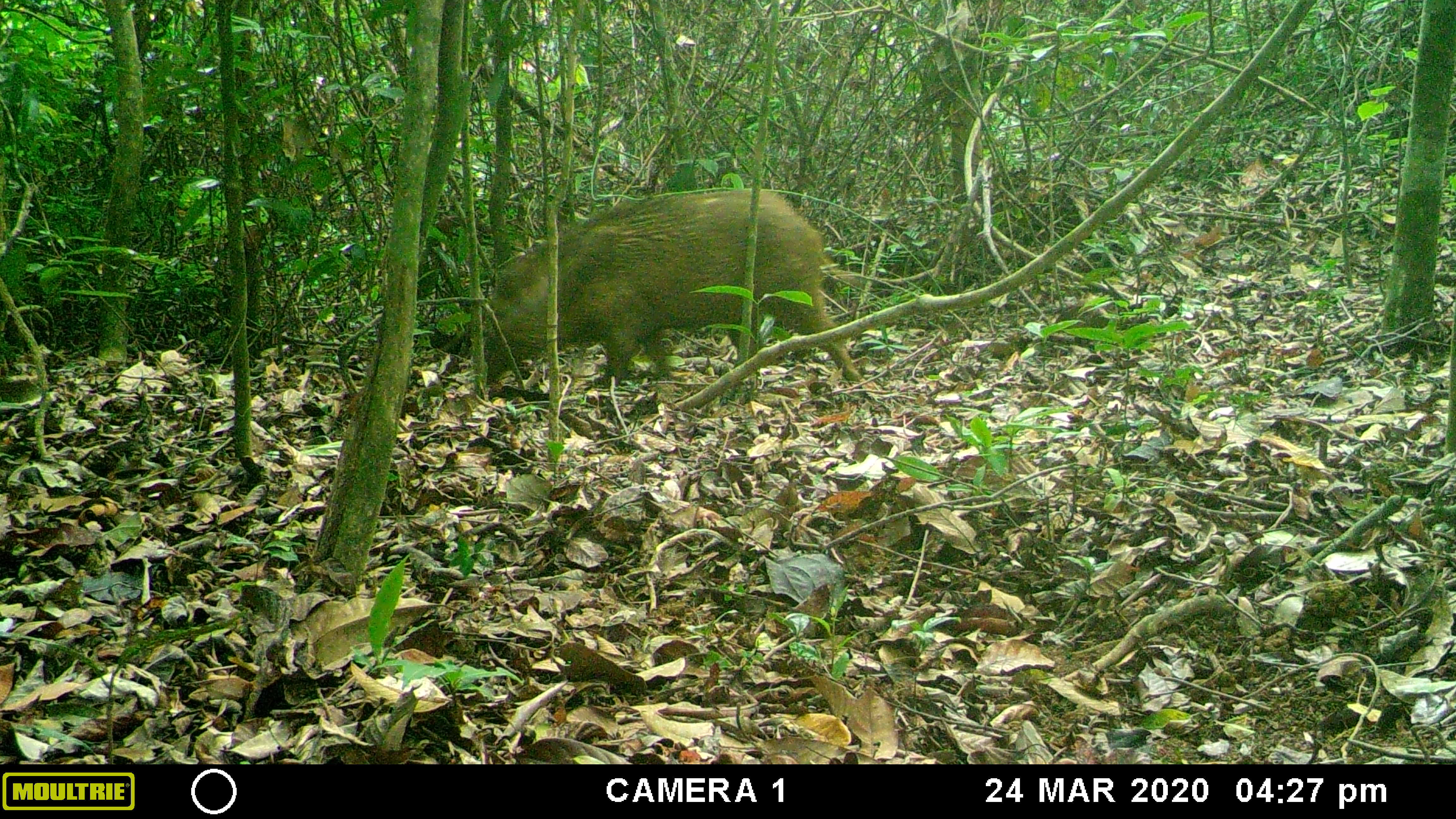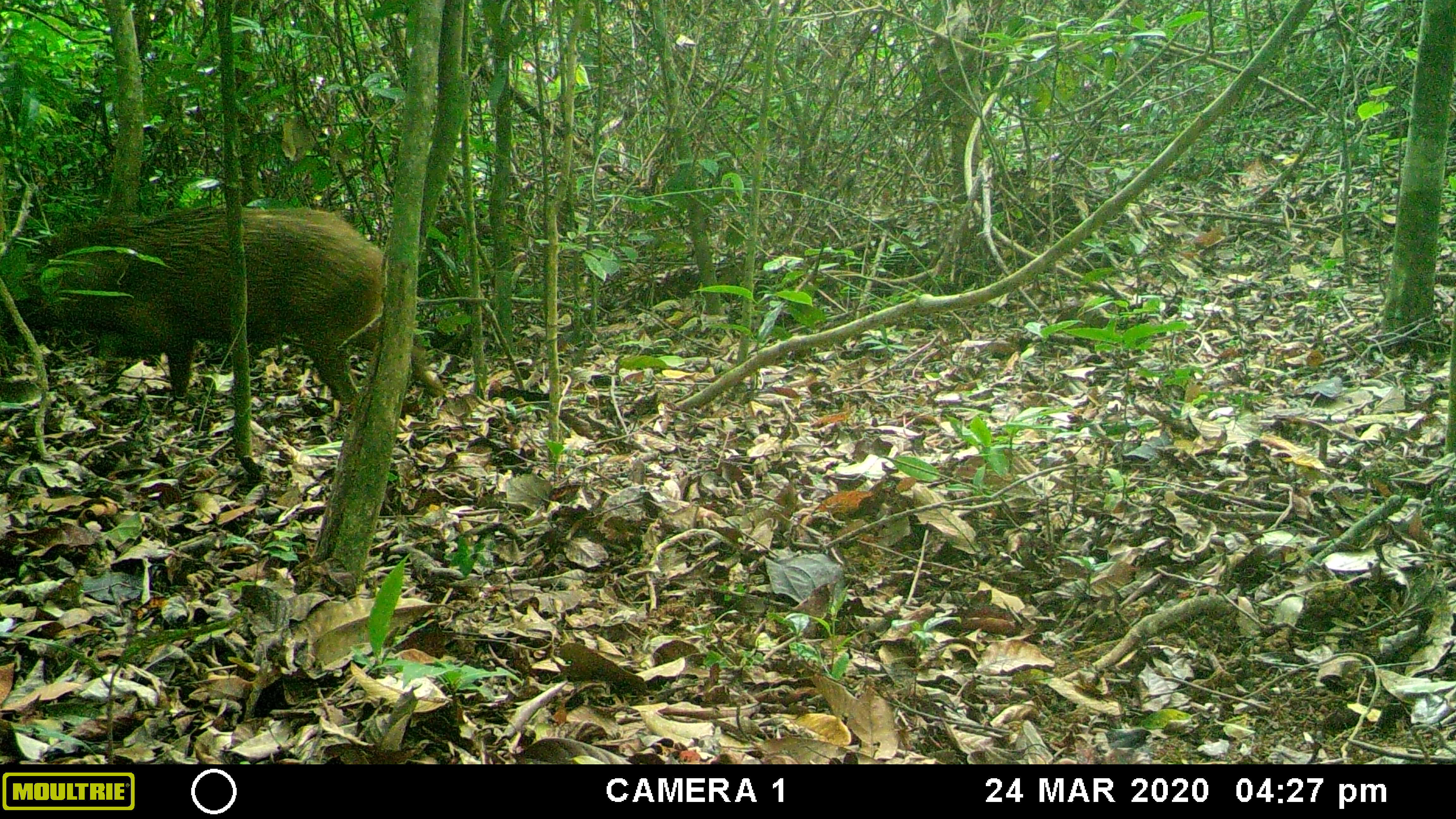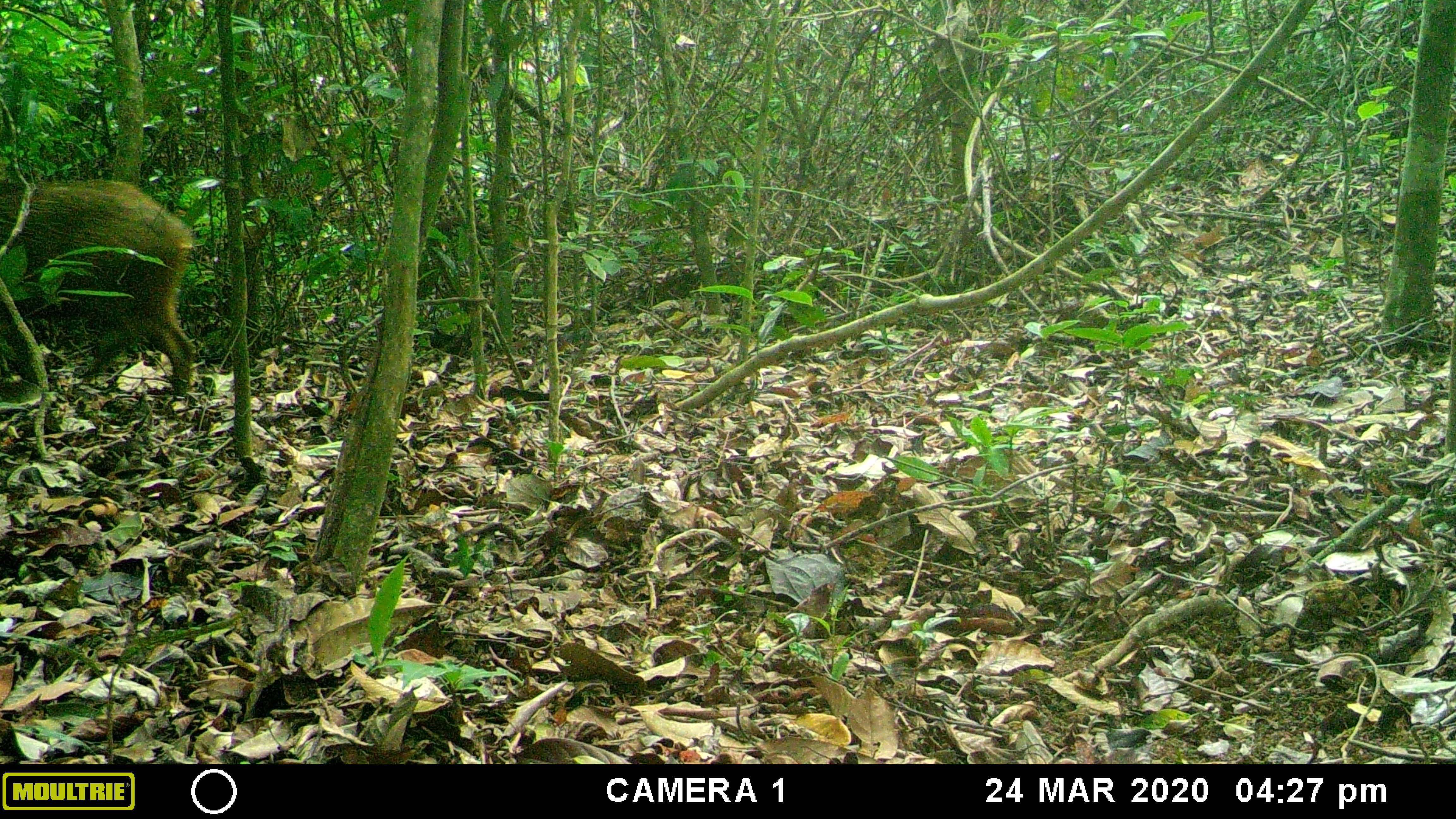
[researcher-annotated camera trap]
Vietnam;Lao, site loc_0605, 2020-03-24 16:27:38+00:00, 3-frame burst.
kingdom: Animalia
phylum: Chordata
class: Mammalia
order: Artiodactyla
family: Suidae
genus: Sus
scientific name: Sus scrofa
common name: eurasian wild pig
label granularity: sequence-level